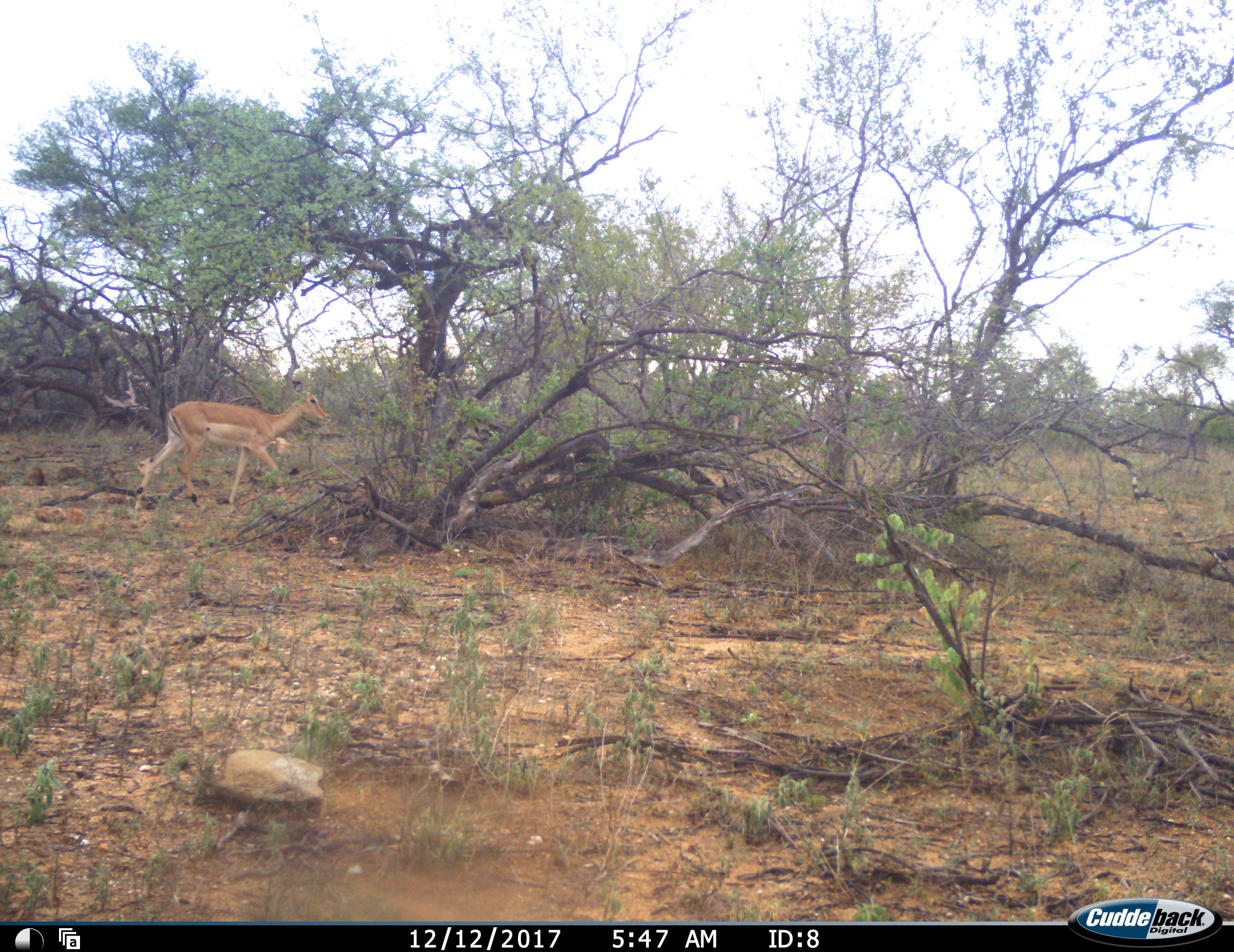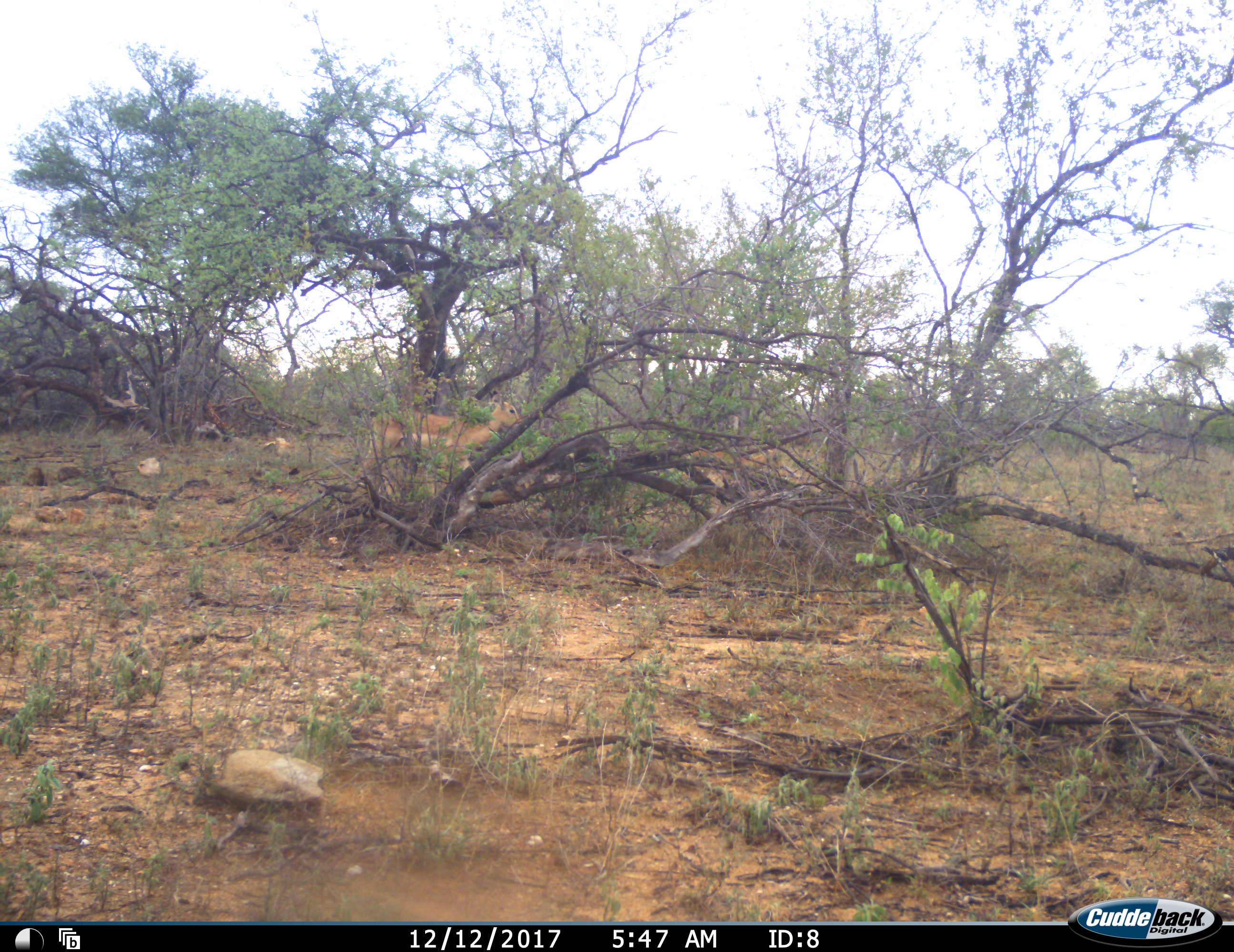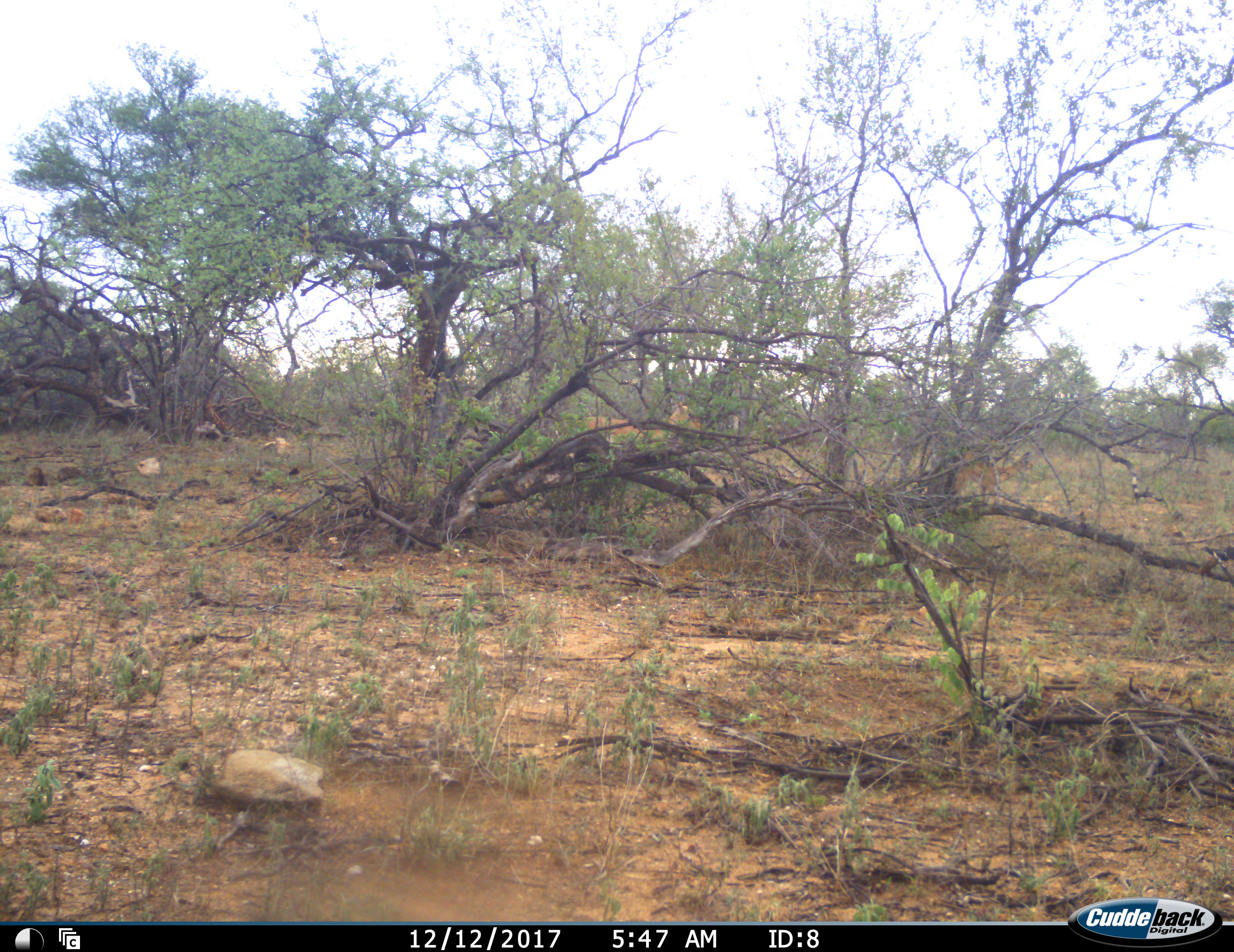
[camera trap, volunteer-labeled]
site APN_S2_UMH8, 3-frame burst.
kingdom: Animalia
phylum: Chordata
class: Mammalia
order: Artiodactyla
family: Bovidae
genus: Aepyceros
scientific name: Aepyceros melampus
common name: impala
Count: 2.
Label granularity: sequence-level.